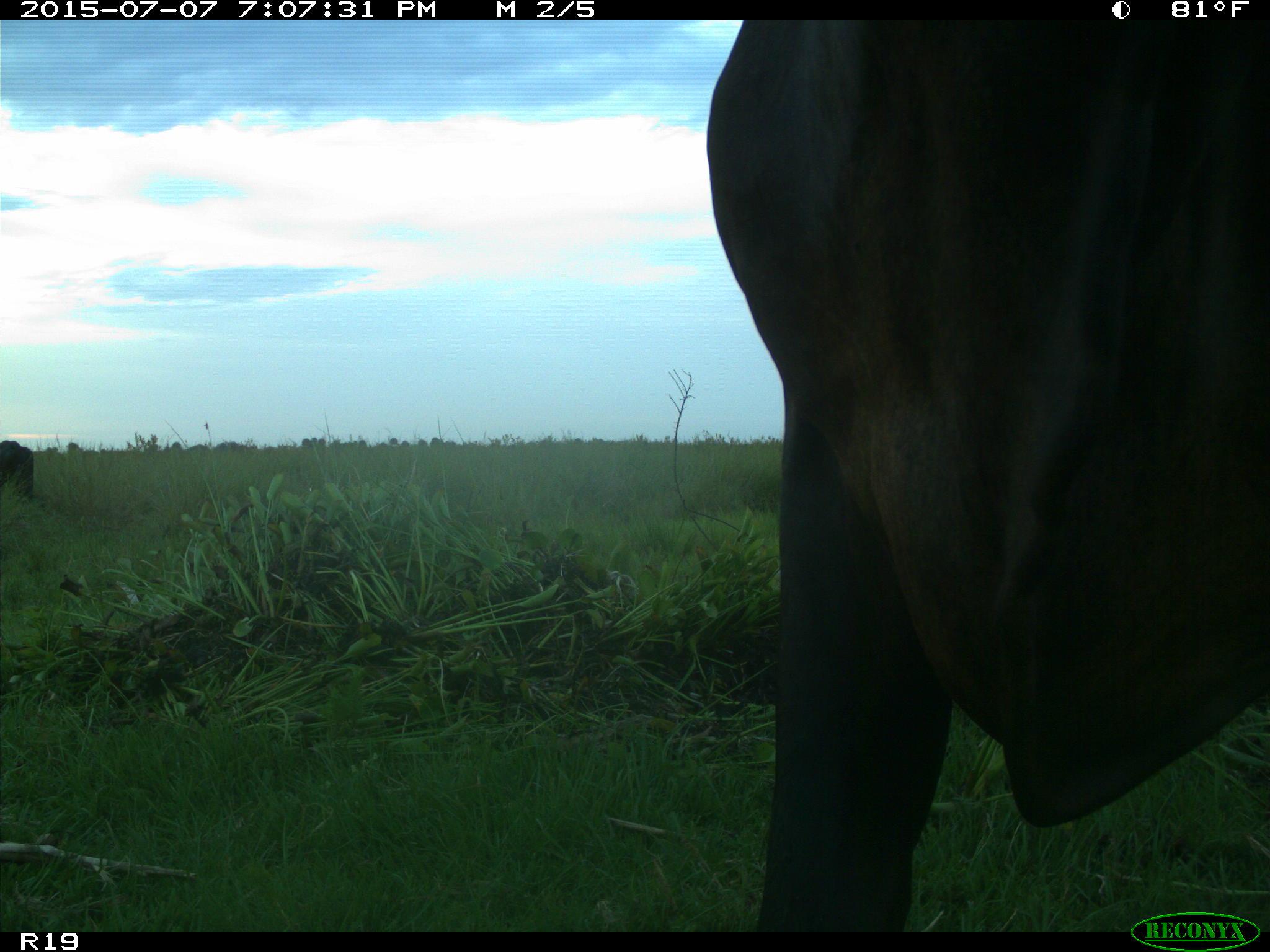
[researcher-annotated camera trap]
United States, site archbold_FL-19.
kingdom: Animalia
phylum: Chordata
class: Mammalia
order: Artiodactyla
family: Bovidae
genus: Bos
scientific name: Bos taurus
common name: domestic cow